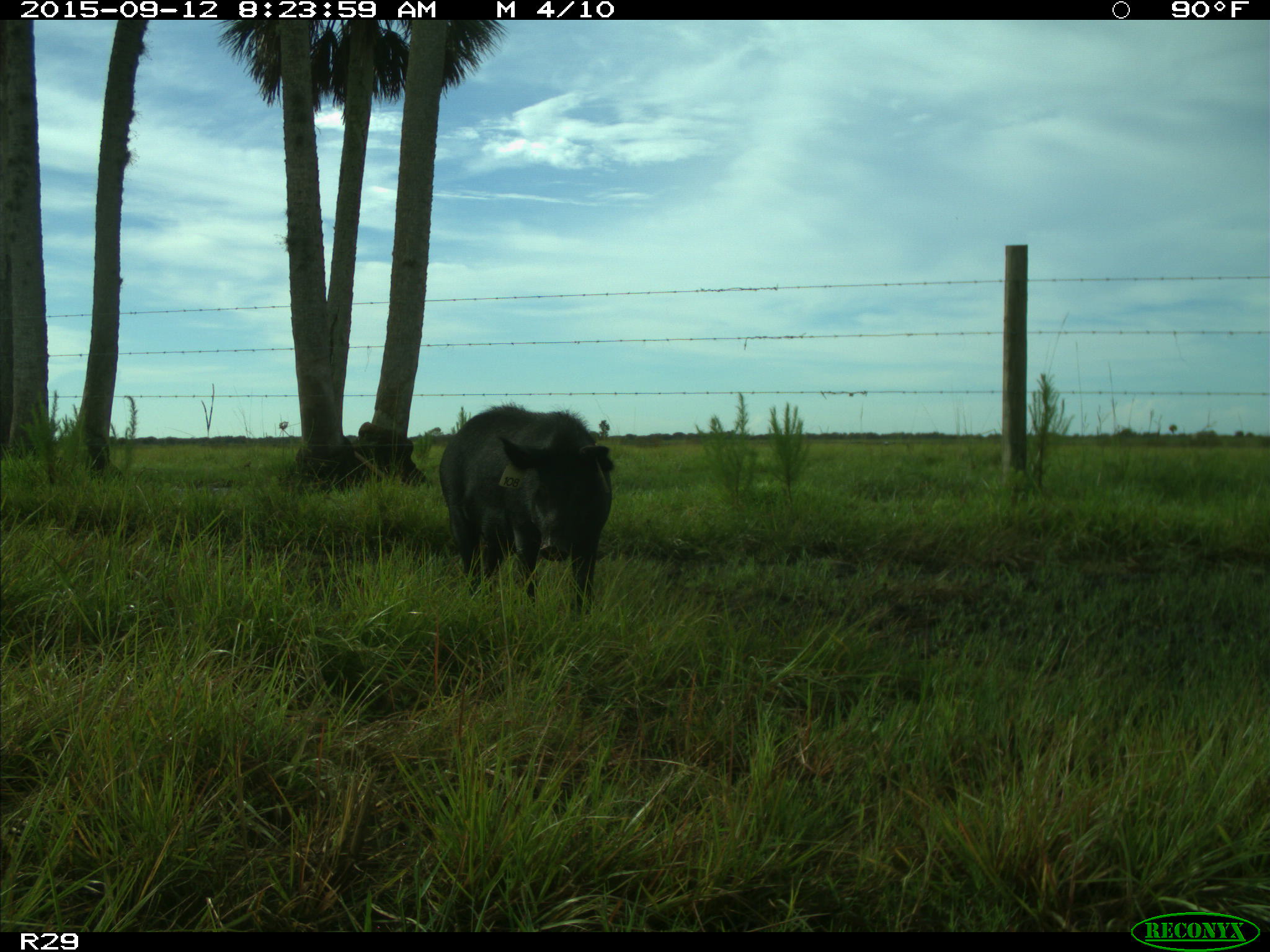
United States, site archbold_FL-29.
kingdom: Animalia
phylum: Chordata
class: Mammalia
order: Artiodactyla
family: Suidae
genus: Sus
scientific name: Sus scrofa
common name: wild boar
Sus scrofa (wild boar).